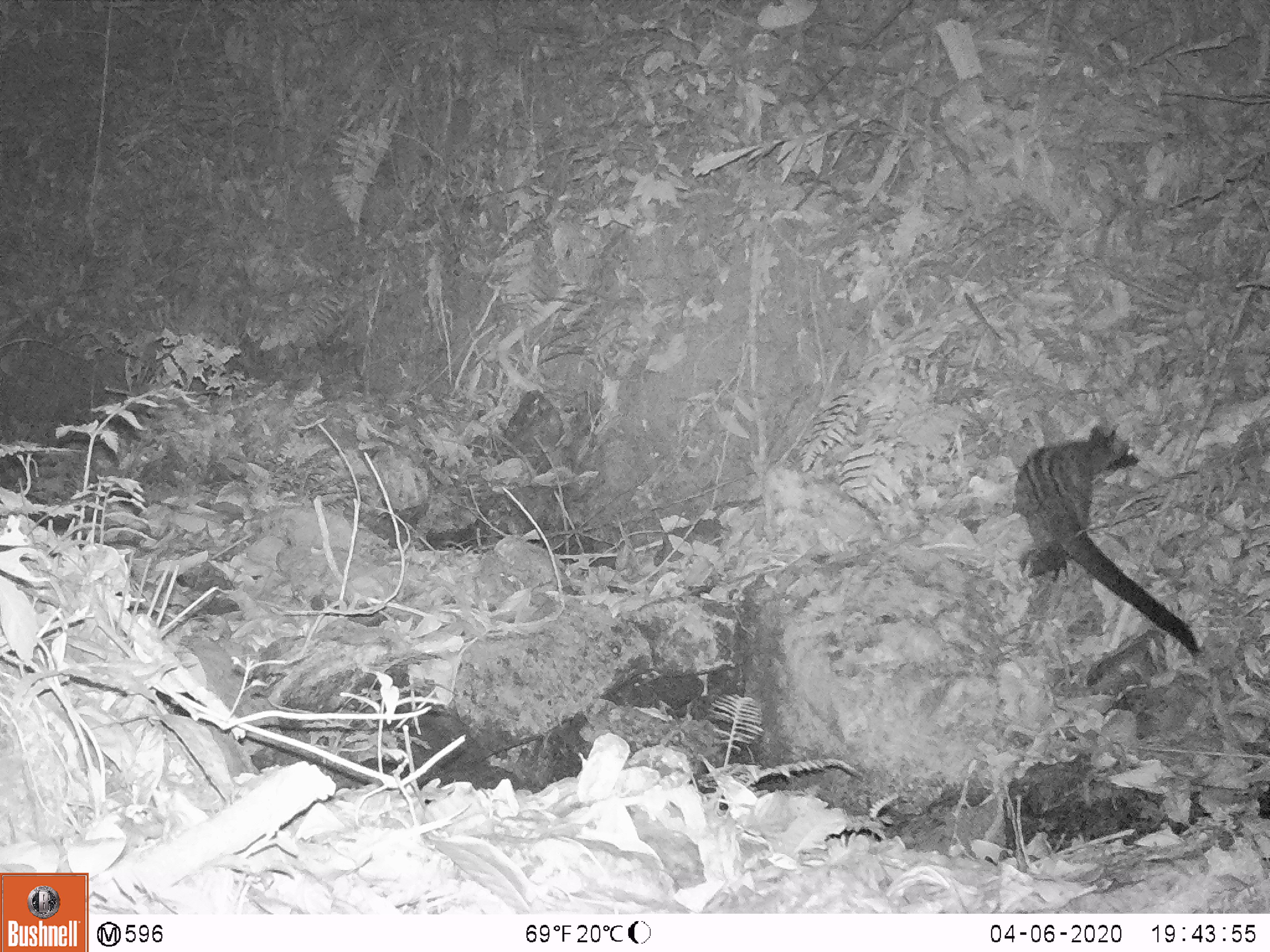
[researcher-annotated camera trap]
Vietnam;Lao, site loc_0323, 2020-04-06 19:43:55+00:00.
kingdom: Animalia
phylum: Chordata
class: Mammalia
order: Carnivora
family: Viverridae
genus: Paradoxurus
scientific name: Paradoxurus hermaphroditus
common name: common palm civet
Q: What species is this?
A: Common palm civet (Paradoxurus hermaphroditus).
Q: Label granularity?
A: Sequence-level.